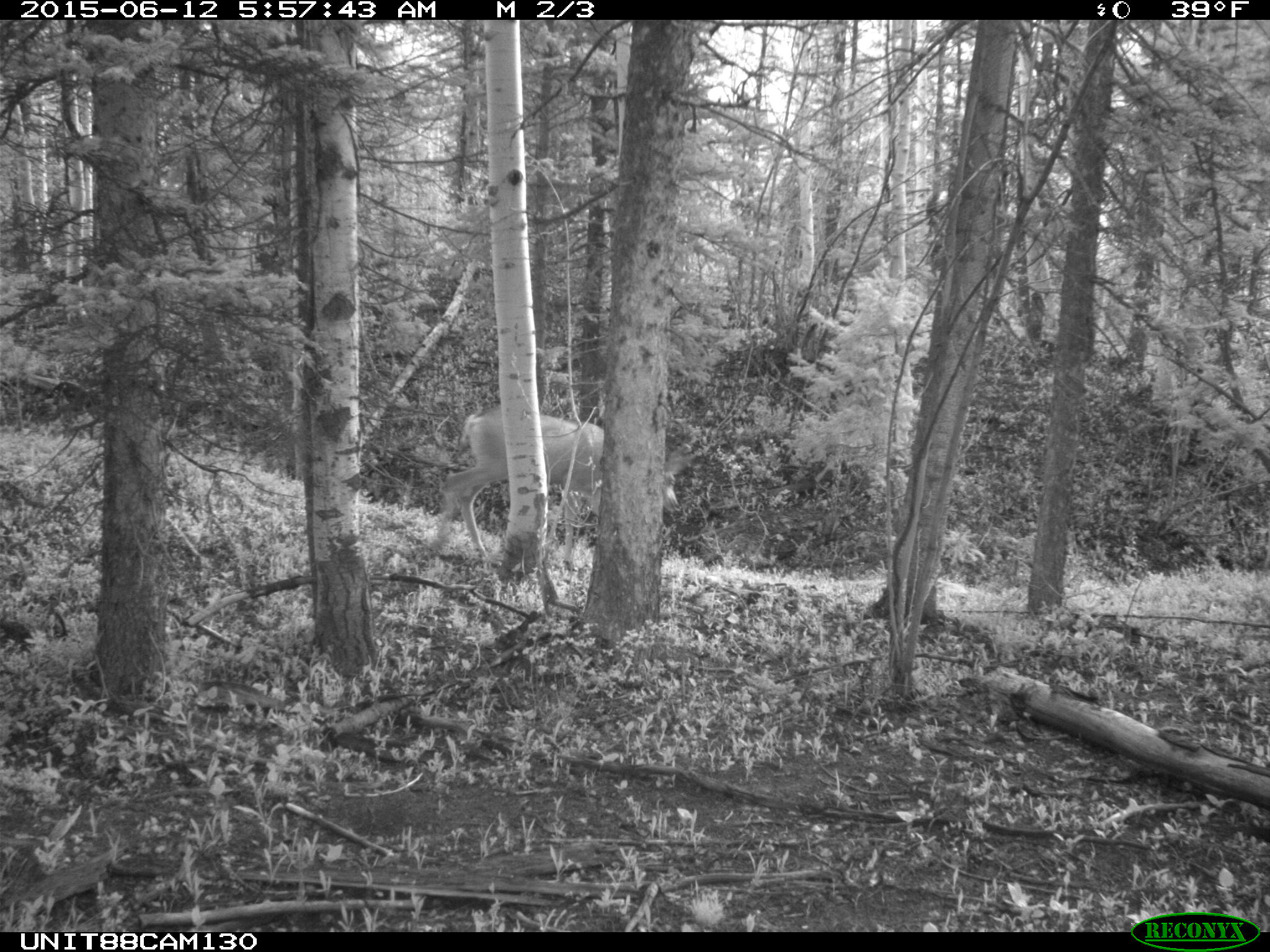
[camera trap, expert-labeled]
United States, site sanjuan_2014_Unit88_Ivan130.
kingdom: Animalia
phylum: Chordata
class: Mammalia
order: Artiodactyla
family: Cervidae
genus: Odocoileus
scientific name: Odocoileus hemionus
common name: mule deer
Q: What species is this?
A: Odocoileus hemionus (mule deer).